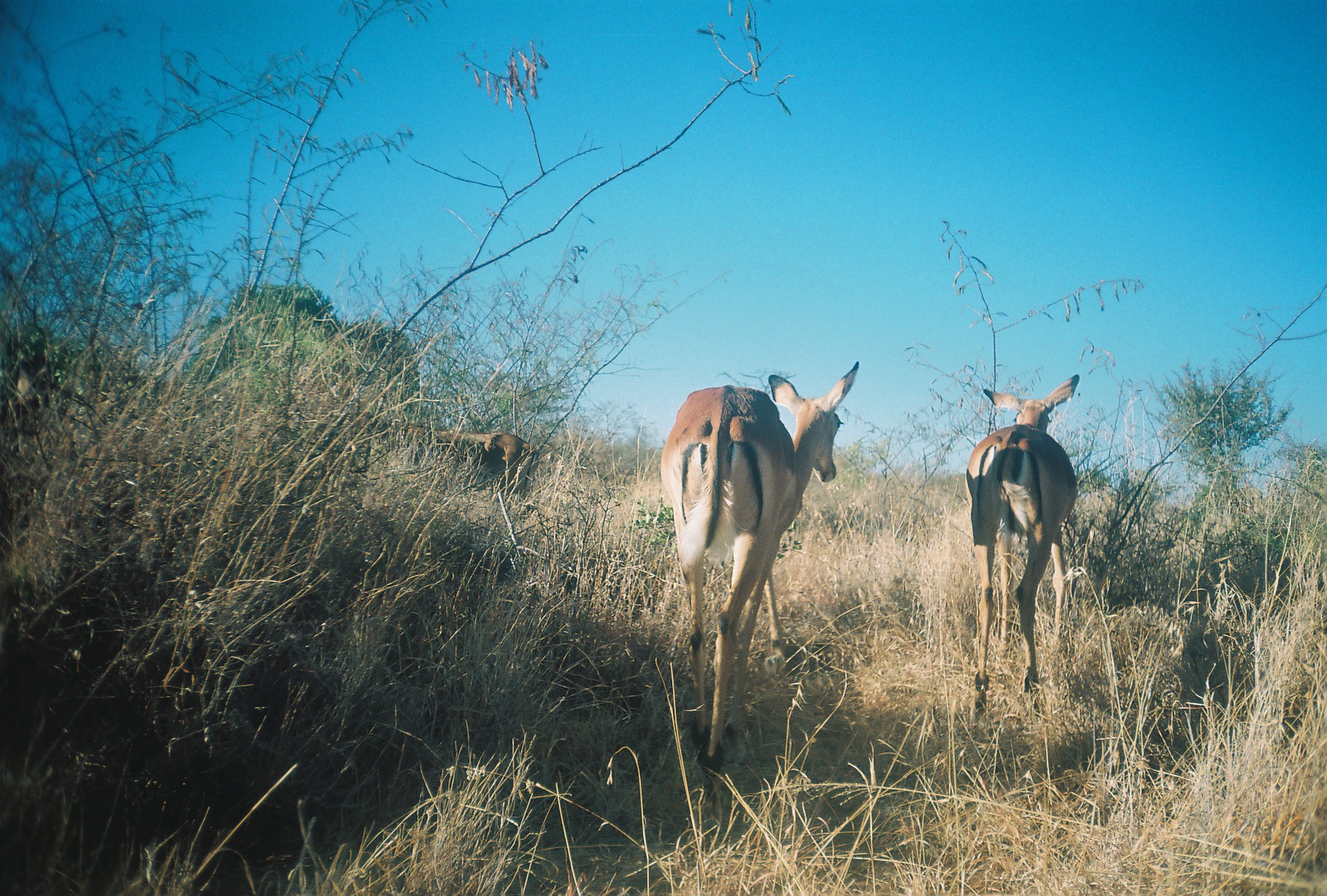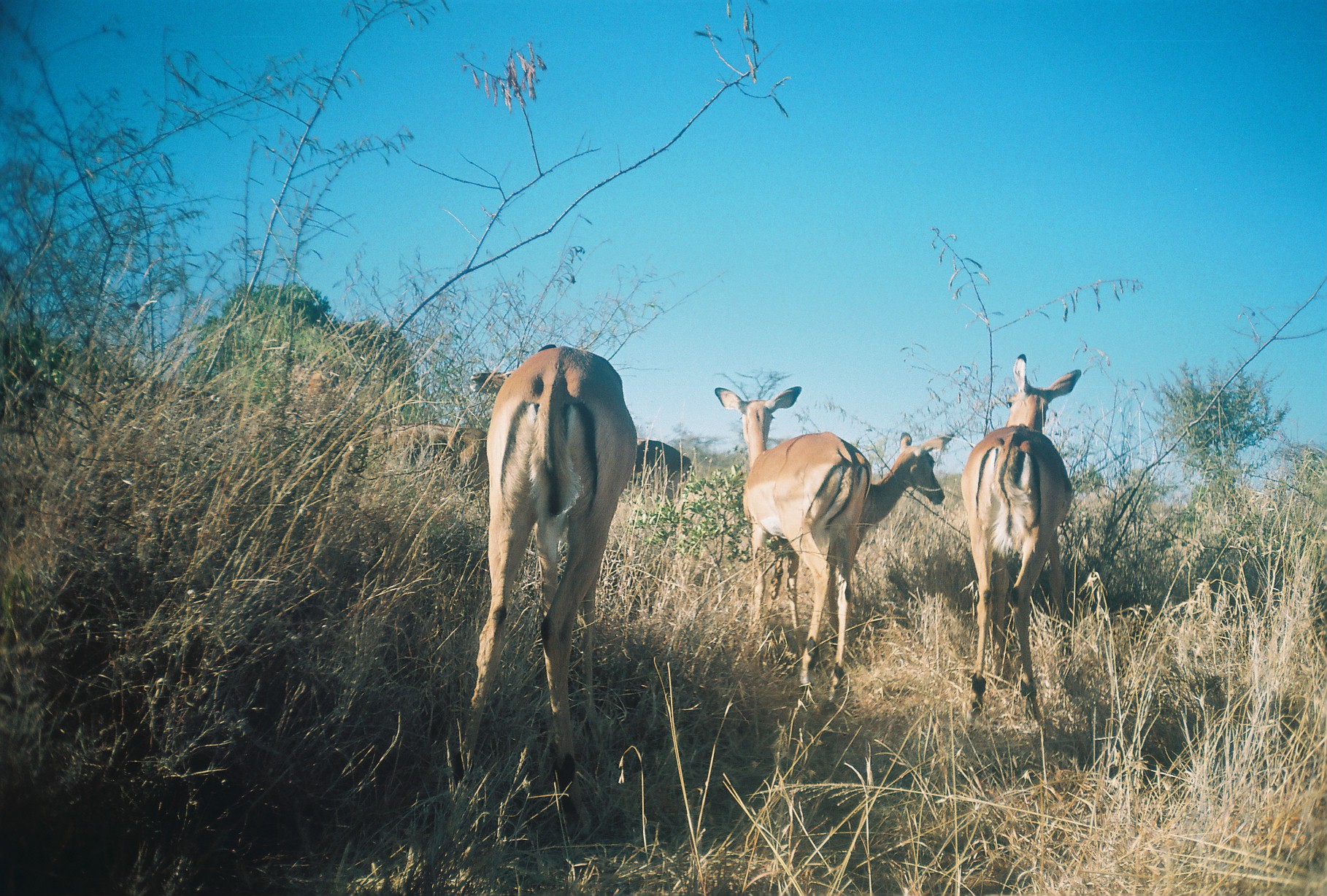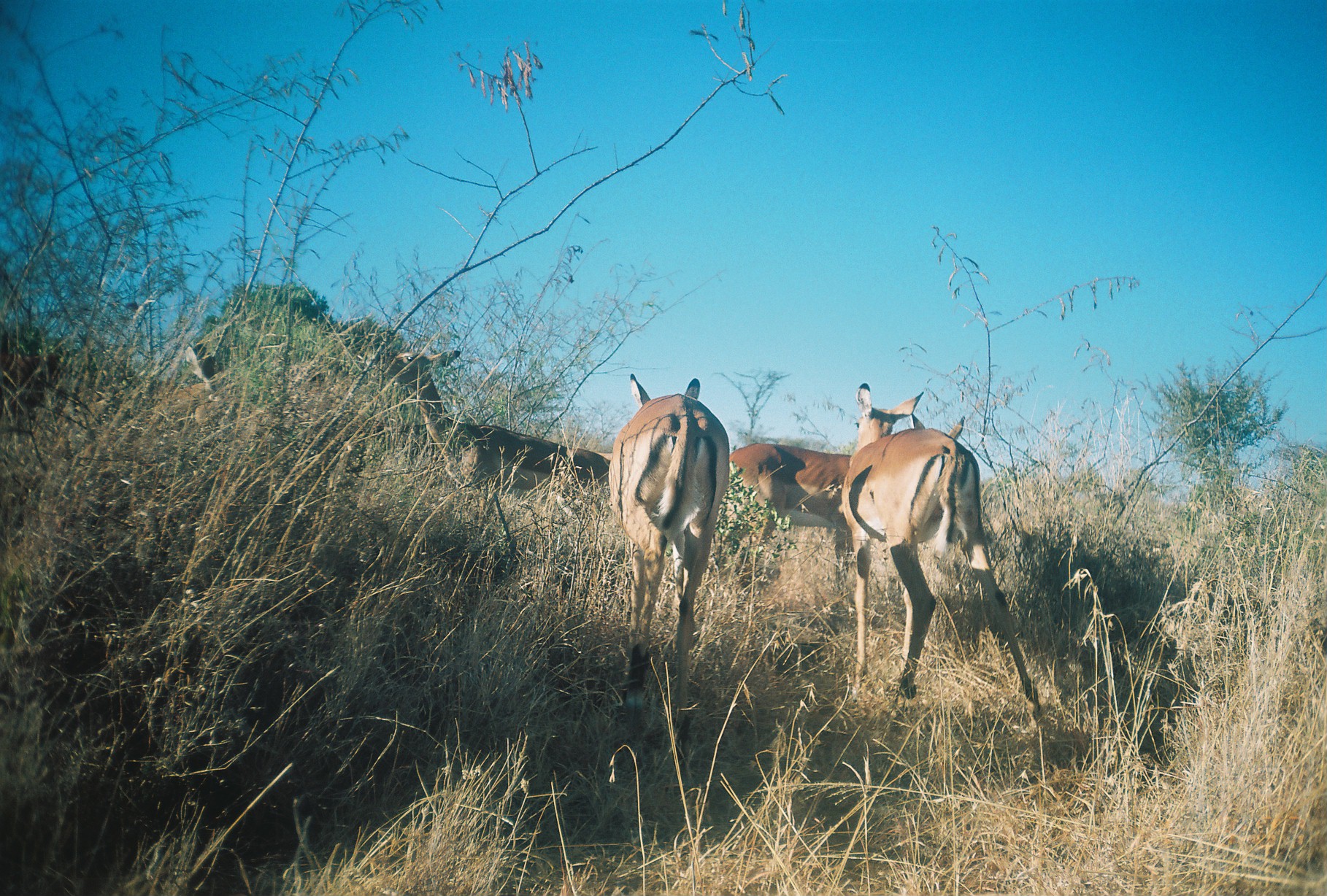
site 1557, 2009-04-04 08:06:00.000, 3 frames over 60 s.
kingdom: Animalia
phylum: Chordata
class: Mammalia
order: Artiodactyla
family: Bovidae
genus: Aepyceros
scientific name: Aepyceros melampus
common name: impala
Aepyceros melampus (impala), count 3.